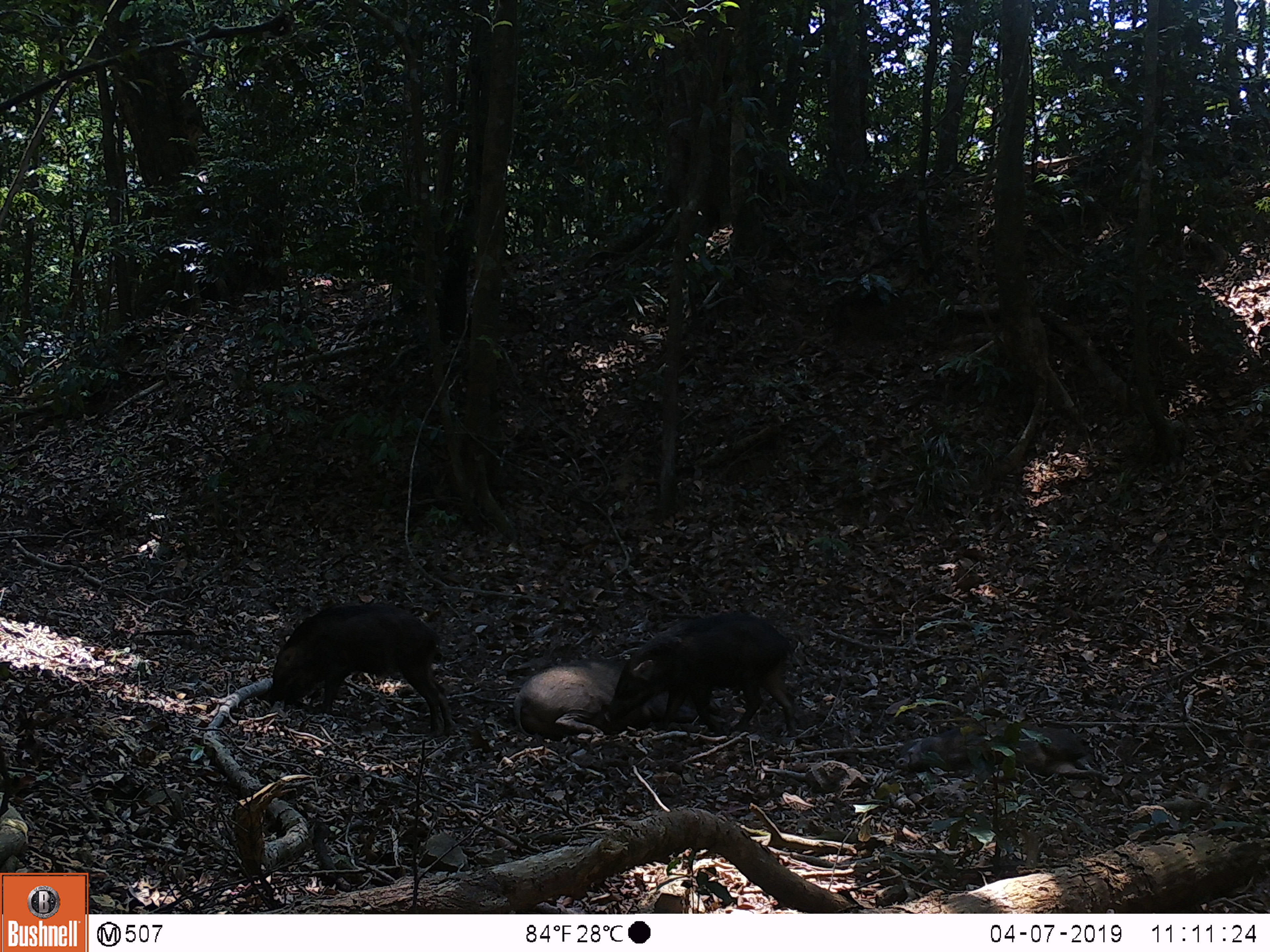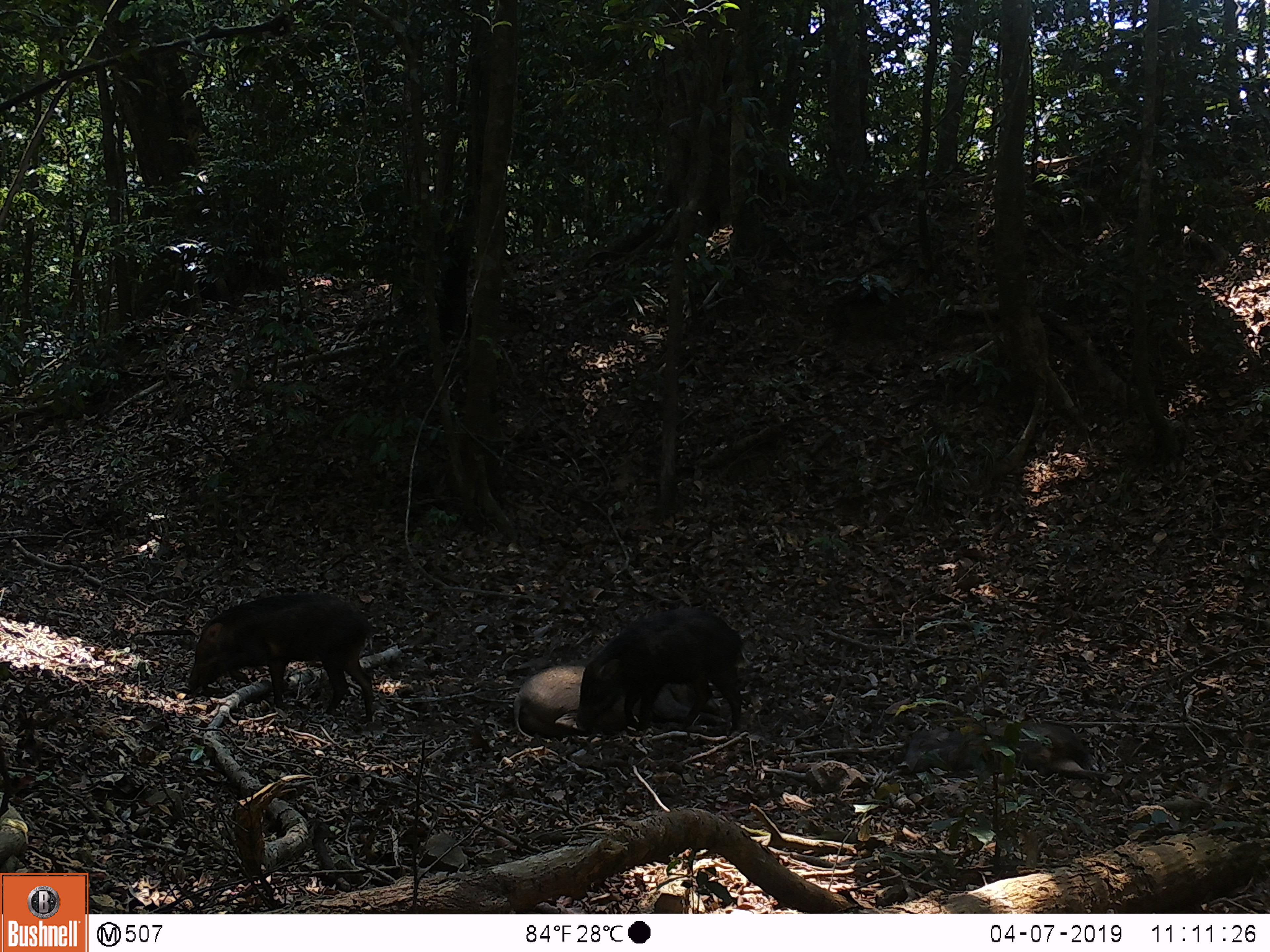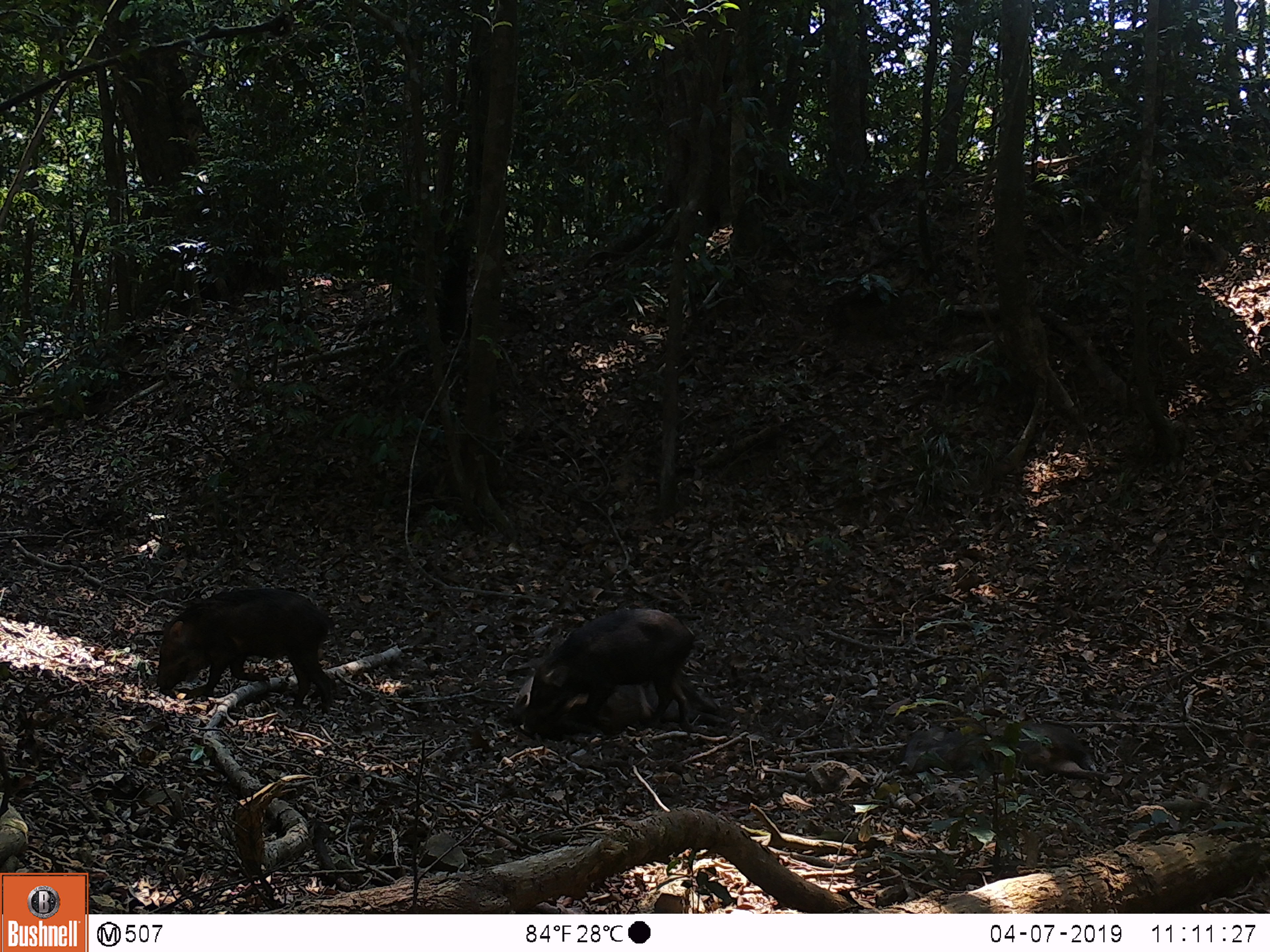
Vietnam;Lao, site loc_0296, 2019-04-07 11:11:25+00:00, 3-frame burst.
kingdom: Animalia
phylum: Chordata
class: Mammalia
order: Artiodactyla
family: Suidae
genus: Sus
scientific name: Sus scrofa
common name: eurasian wild pig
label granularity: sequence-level